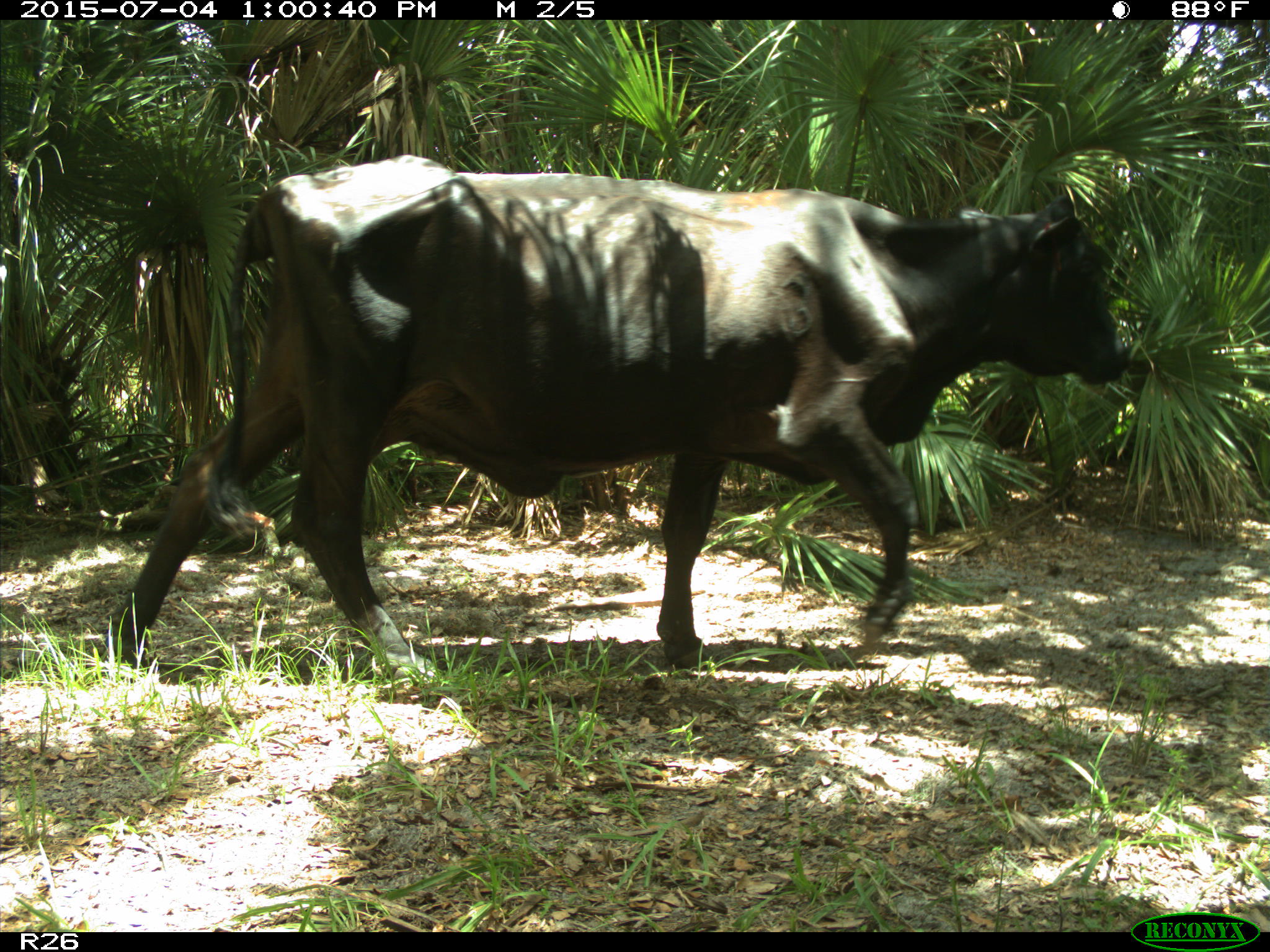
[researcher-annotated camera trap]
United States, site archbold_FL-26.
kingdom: Animalia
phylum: Chordata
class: Mammalia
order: Artiodactyla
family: Bovidae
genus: Bos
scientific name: Bos taurus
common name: domestic cow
Bos taurus (domestic cow).